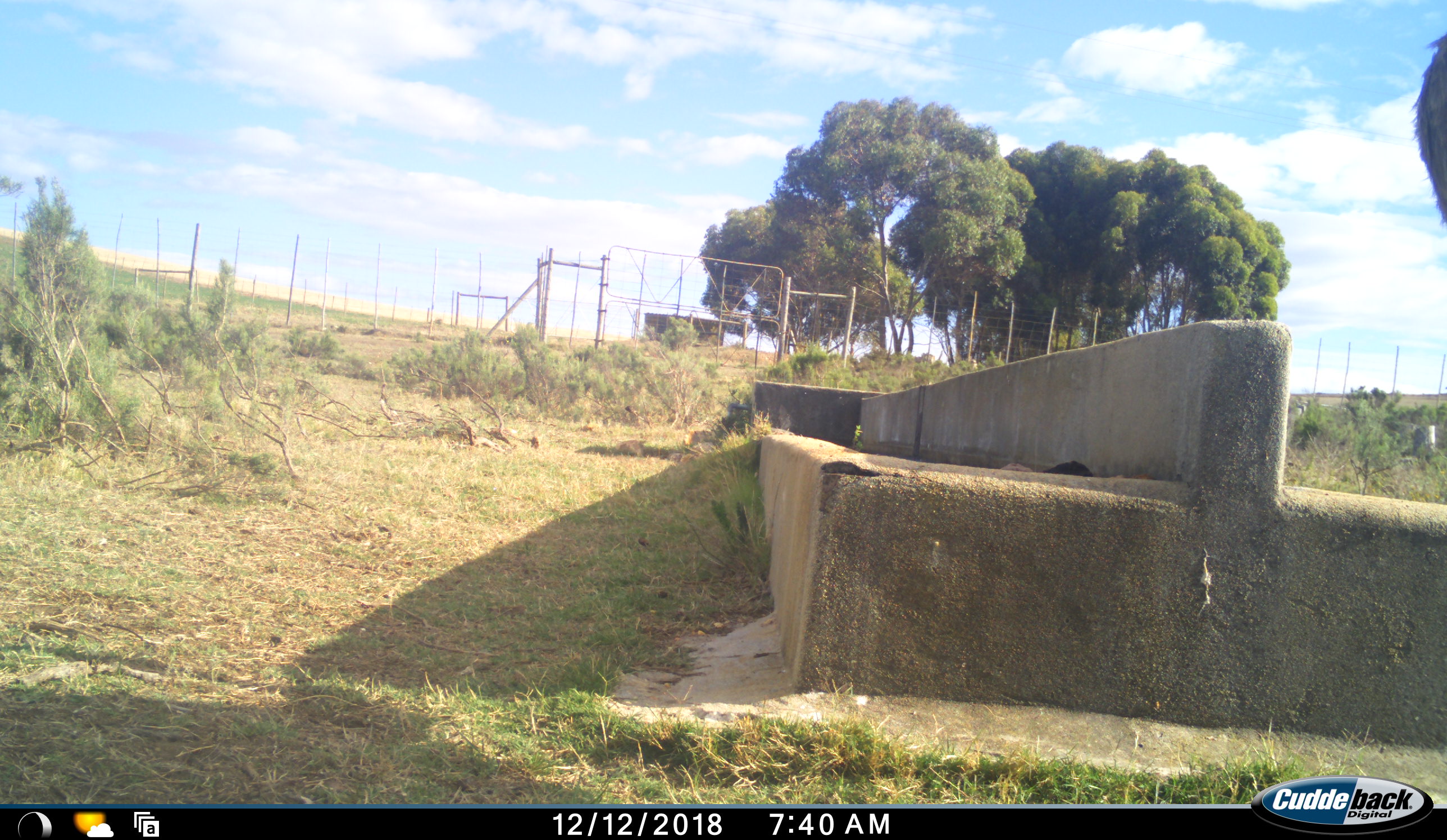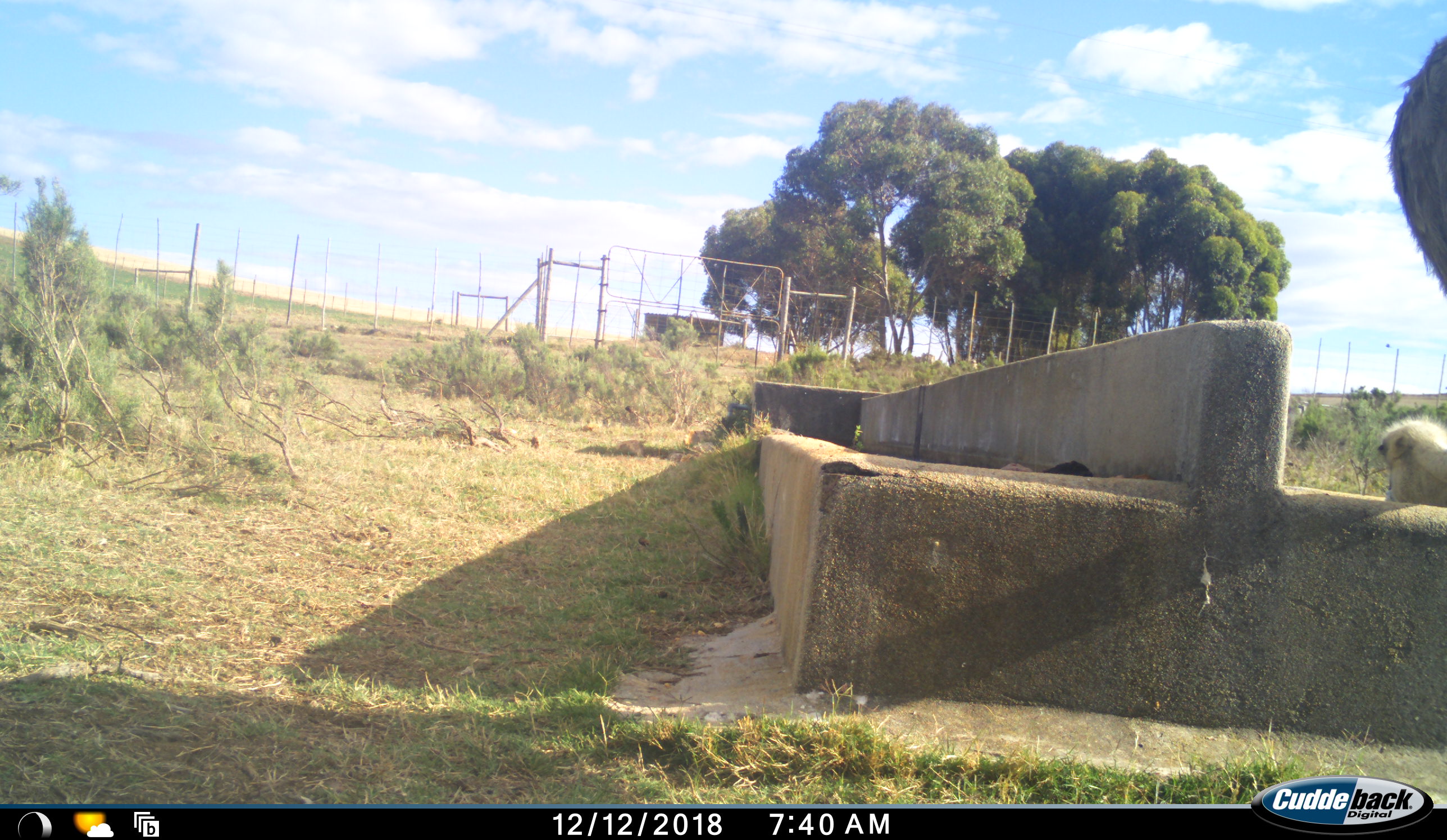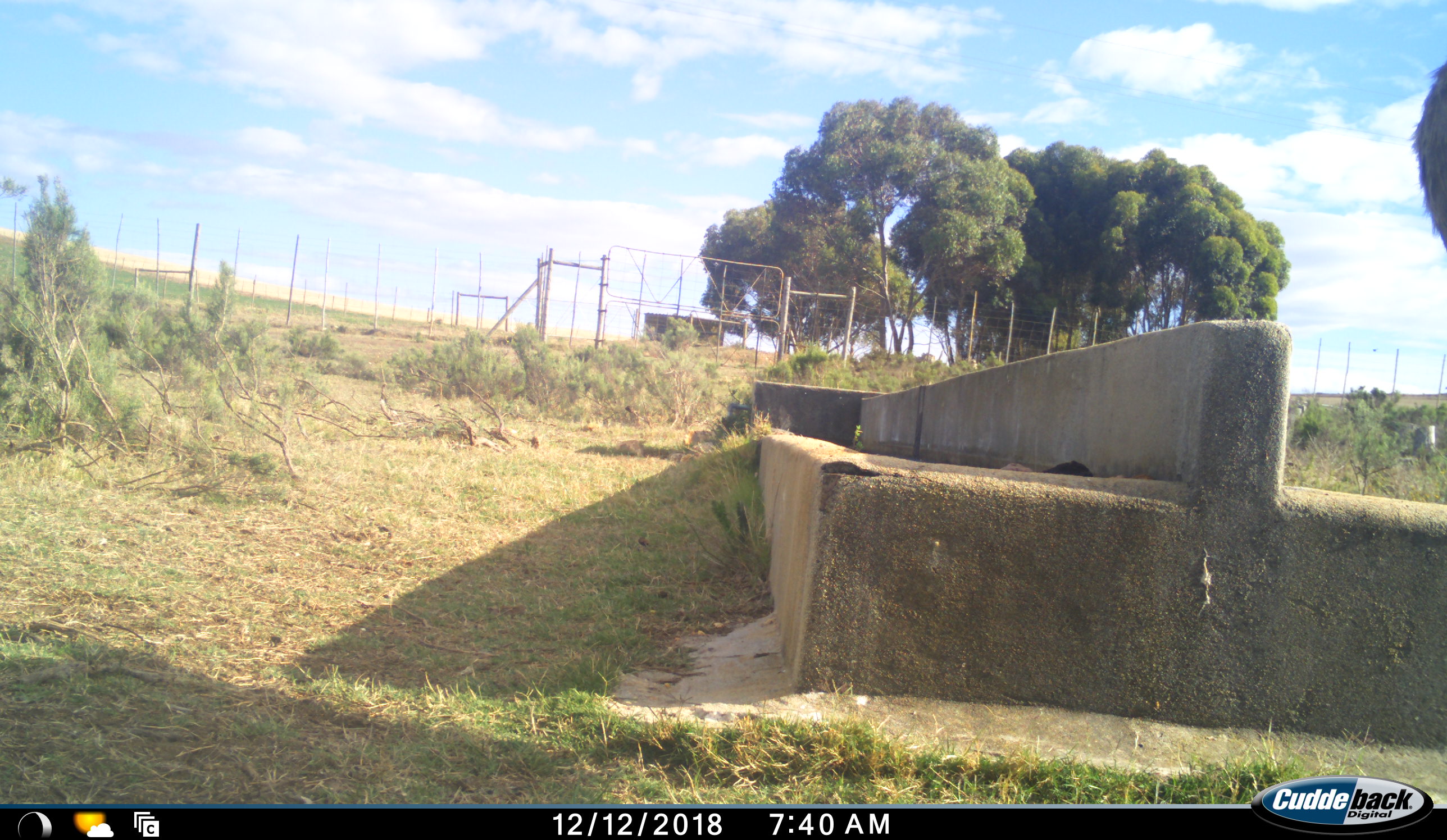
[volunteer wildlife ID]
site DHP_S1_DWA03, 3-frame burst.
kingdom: Animalia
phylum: Chordata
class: Aves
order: Struthioniformes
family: Struthionidae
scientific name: Struthionidae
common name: ostrich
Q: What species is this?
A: Ostrich (Struthionidae).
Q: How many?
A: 1.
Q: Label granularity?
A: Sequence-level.